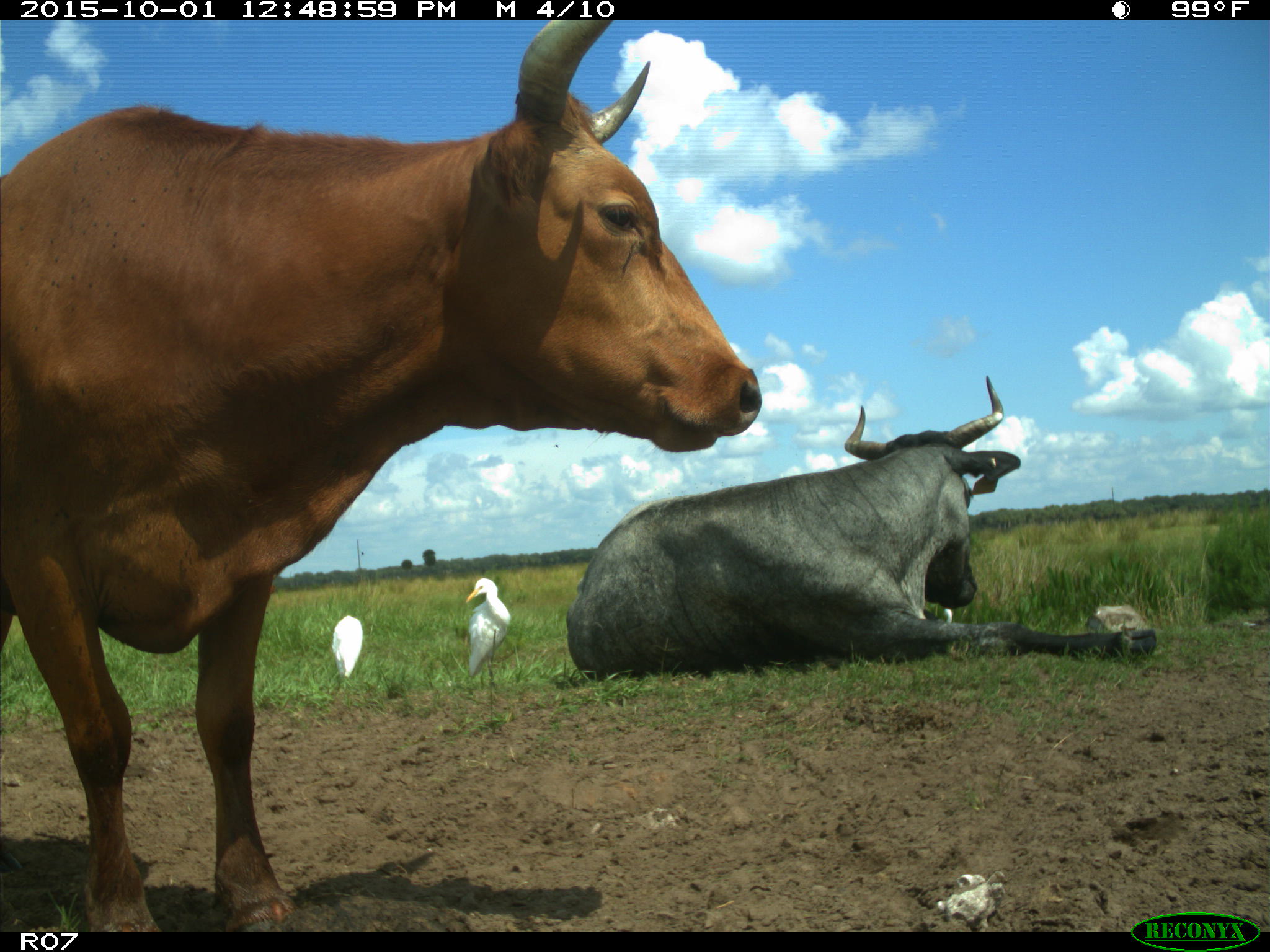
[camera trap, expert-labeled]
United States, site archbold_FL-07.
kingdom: Animalia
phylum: Chordata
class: Mammalia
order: Artiodactyla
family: Bovidae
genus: Bos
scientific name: Bos taurus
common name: domestic cow